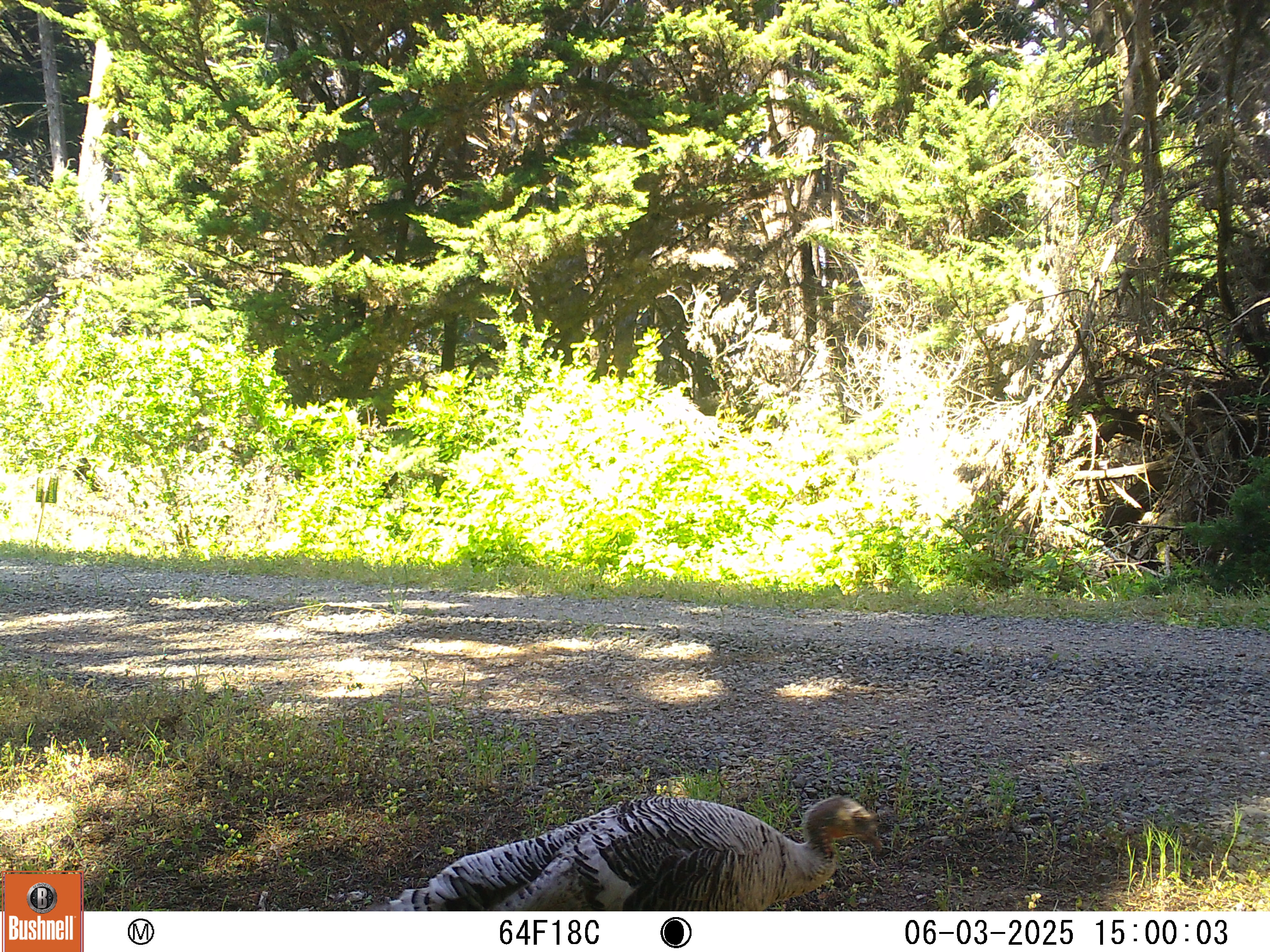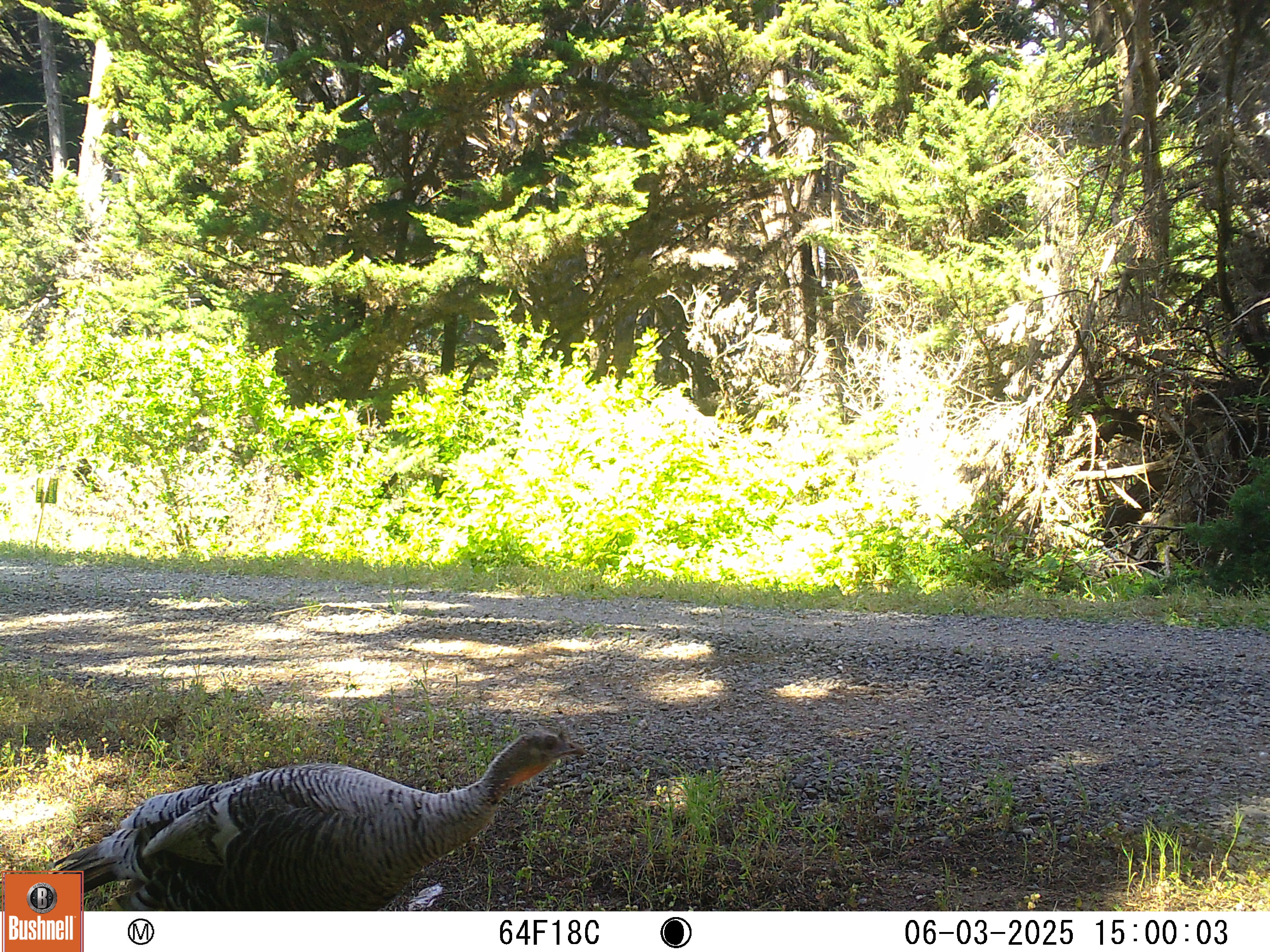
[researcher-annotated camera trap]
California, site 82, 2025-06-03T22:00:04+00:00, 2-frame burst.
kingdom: Animalia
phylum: Chordata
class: Aves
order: Galliformes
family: Phasianidae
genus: Meleagris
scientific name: Meleagris gallopavo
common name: turkey